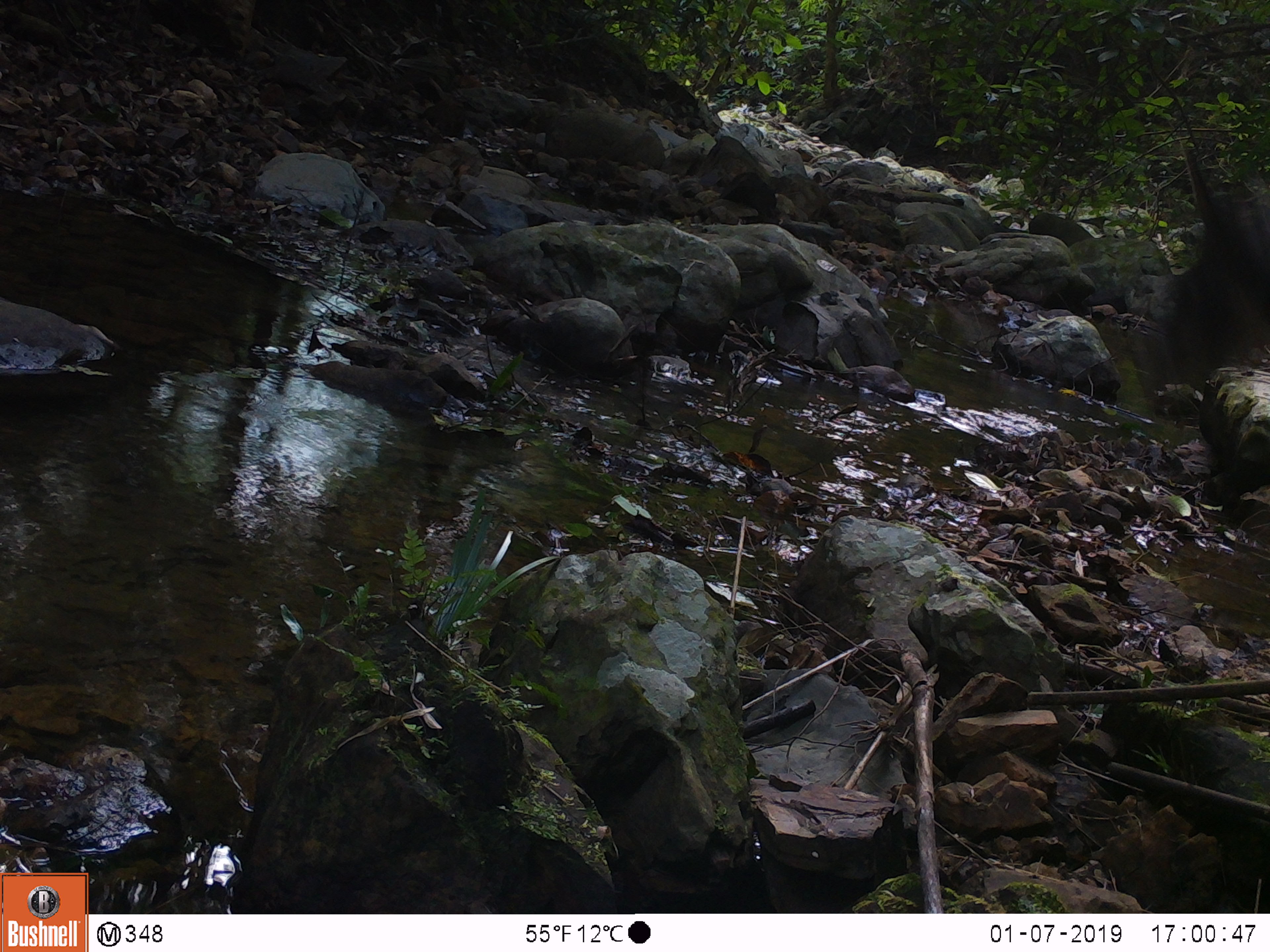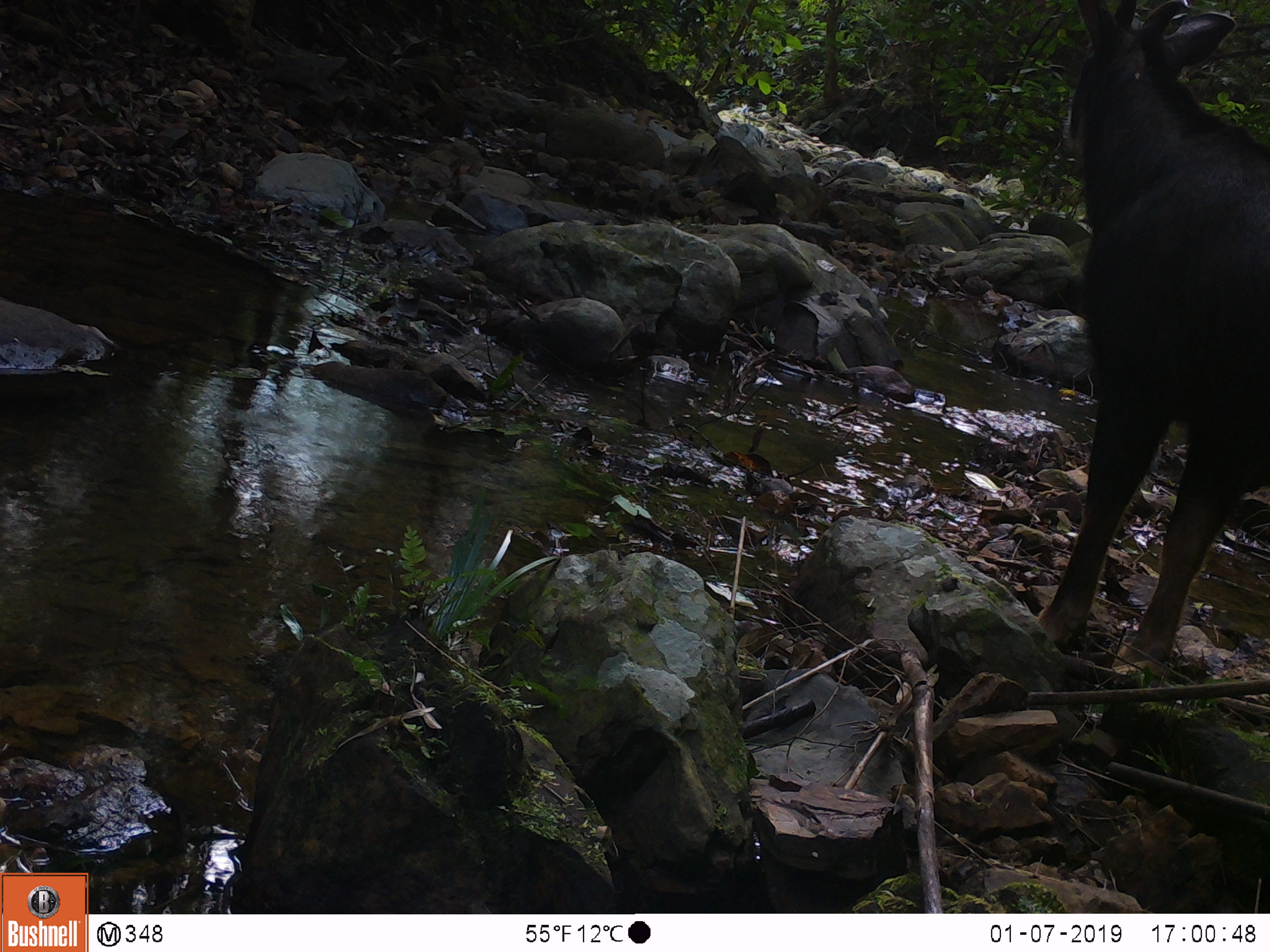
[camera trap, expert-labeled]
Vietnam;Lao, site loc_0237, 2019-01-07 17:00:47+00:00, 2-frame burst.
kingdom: Animalia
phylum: Chordata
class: Mammalia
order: Artiodactyla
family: Bovidae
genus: Capricornis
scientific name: Capricornis sumatraensis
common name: chinese serow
Chinese serow (Capricornis sumatraensis). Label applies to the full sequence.